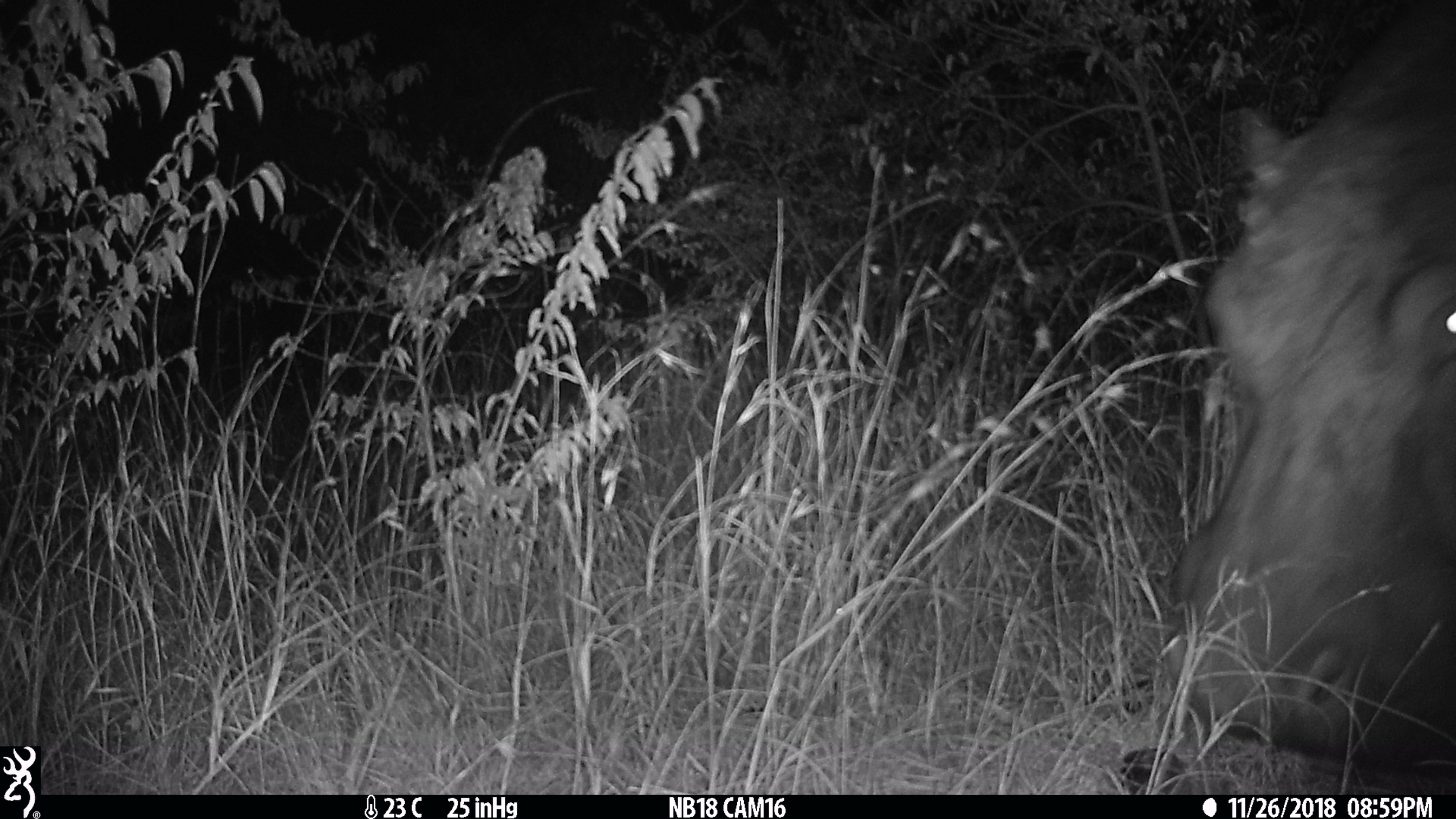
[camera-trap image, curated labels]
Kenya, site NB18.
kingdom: Animalia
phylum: Chordata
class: Mammalia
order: Artiodactyla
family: Hippopotamidae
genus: Hippopotamus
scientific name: Hippopotamus amphibius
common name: hippopotamus